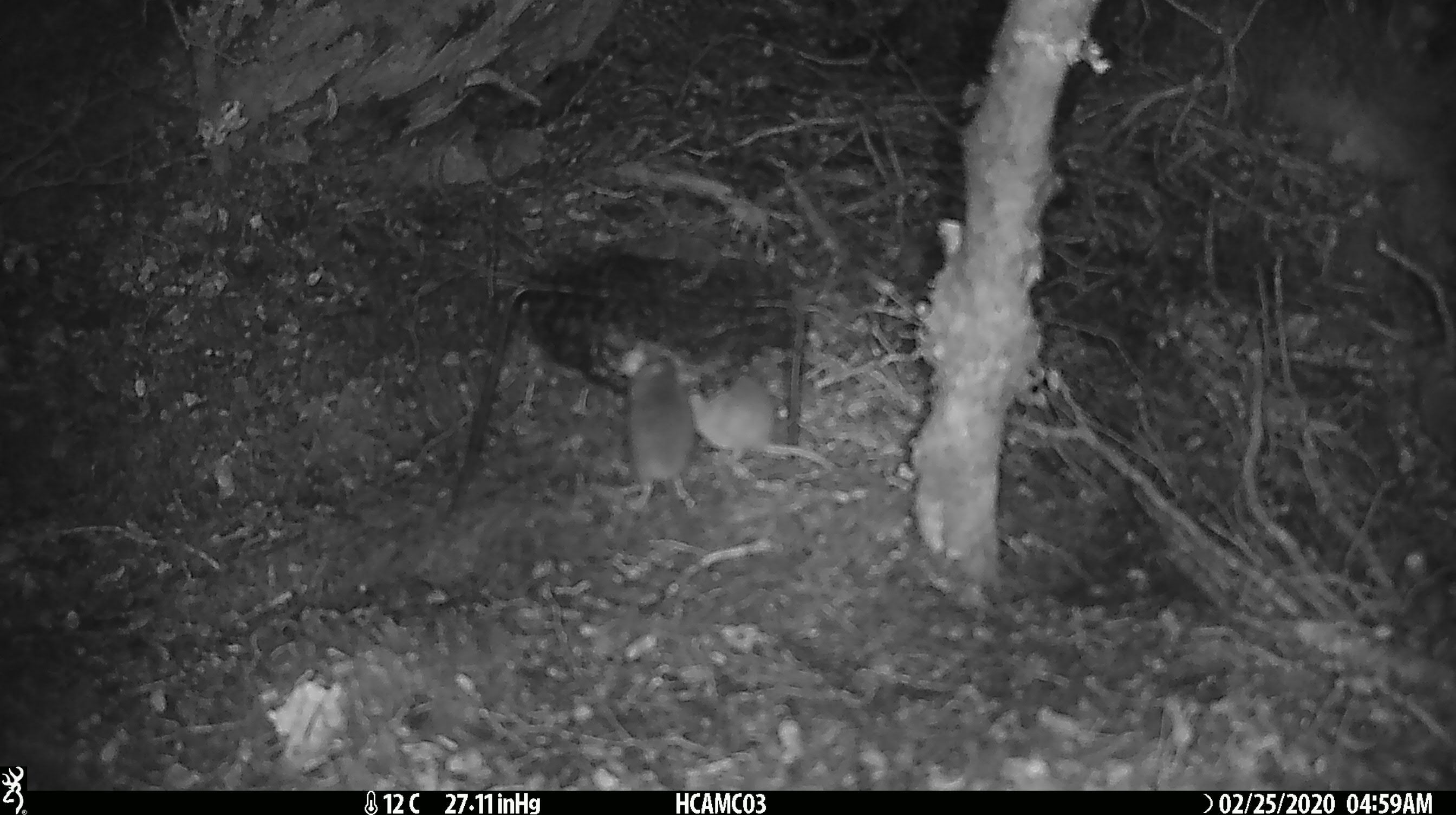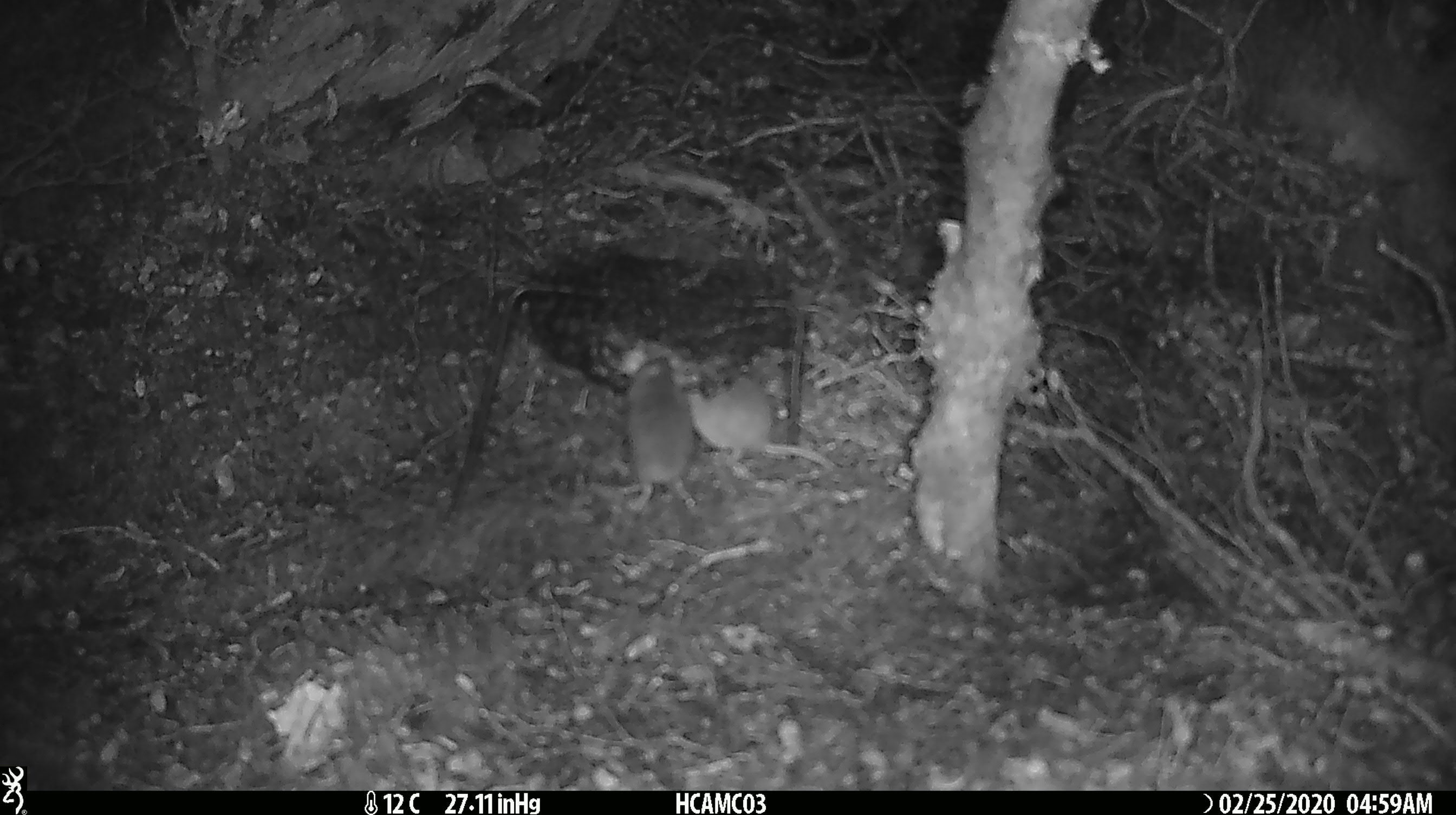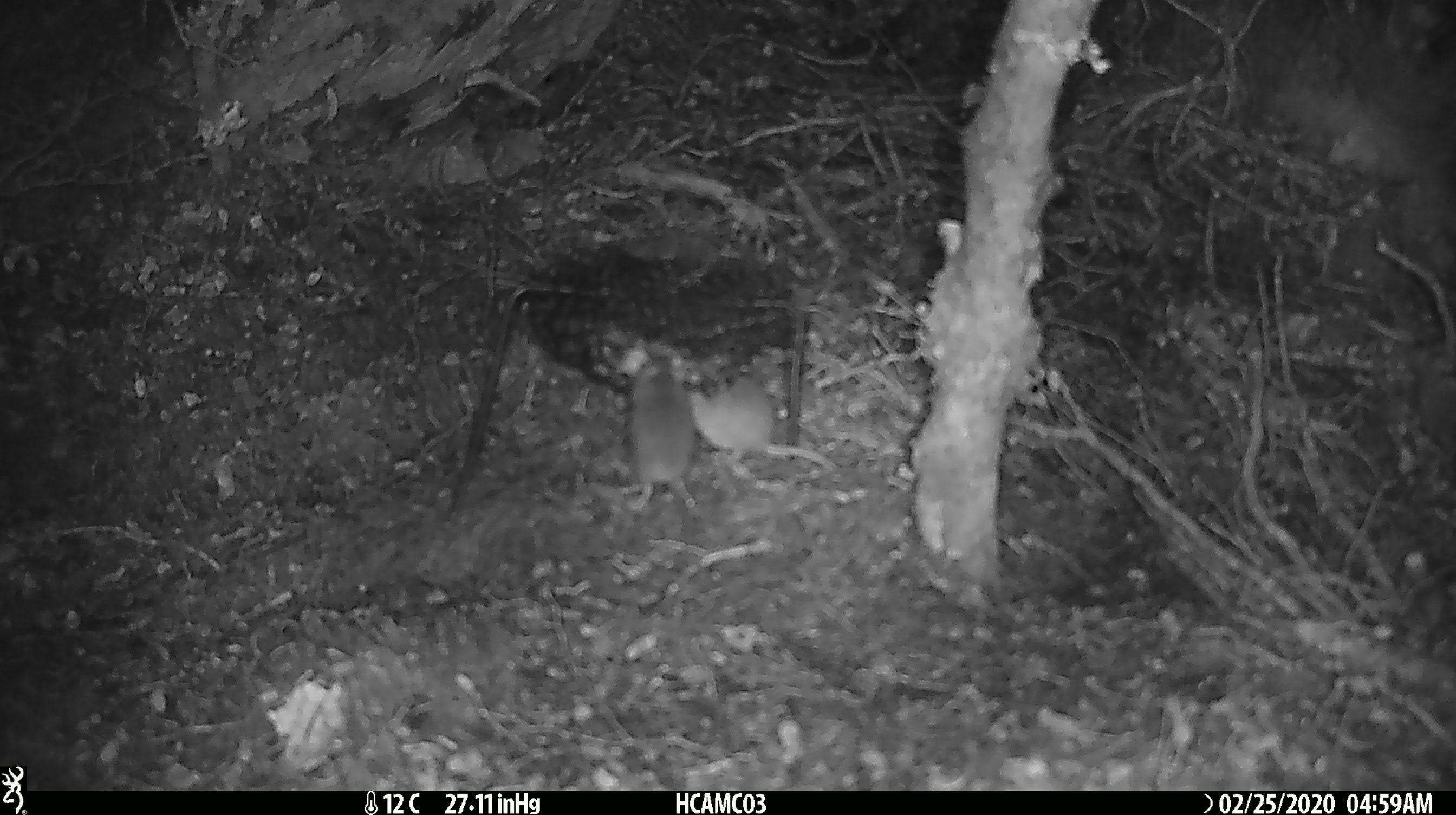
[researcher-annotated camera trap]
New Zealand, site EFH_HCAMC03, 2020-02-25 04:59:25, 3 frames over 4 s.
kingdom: Animalia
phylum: Chordata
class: Mammalia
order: Rodentia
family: Muridae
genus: Mus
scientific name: Mus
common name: mouse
Mouse (Mus).